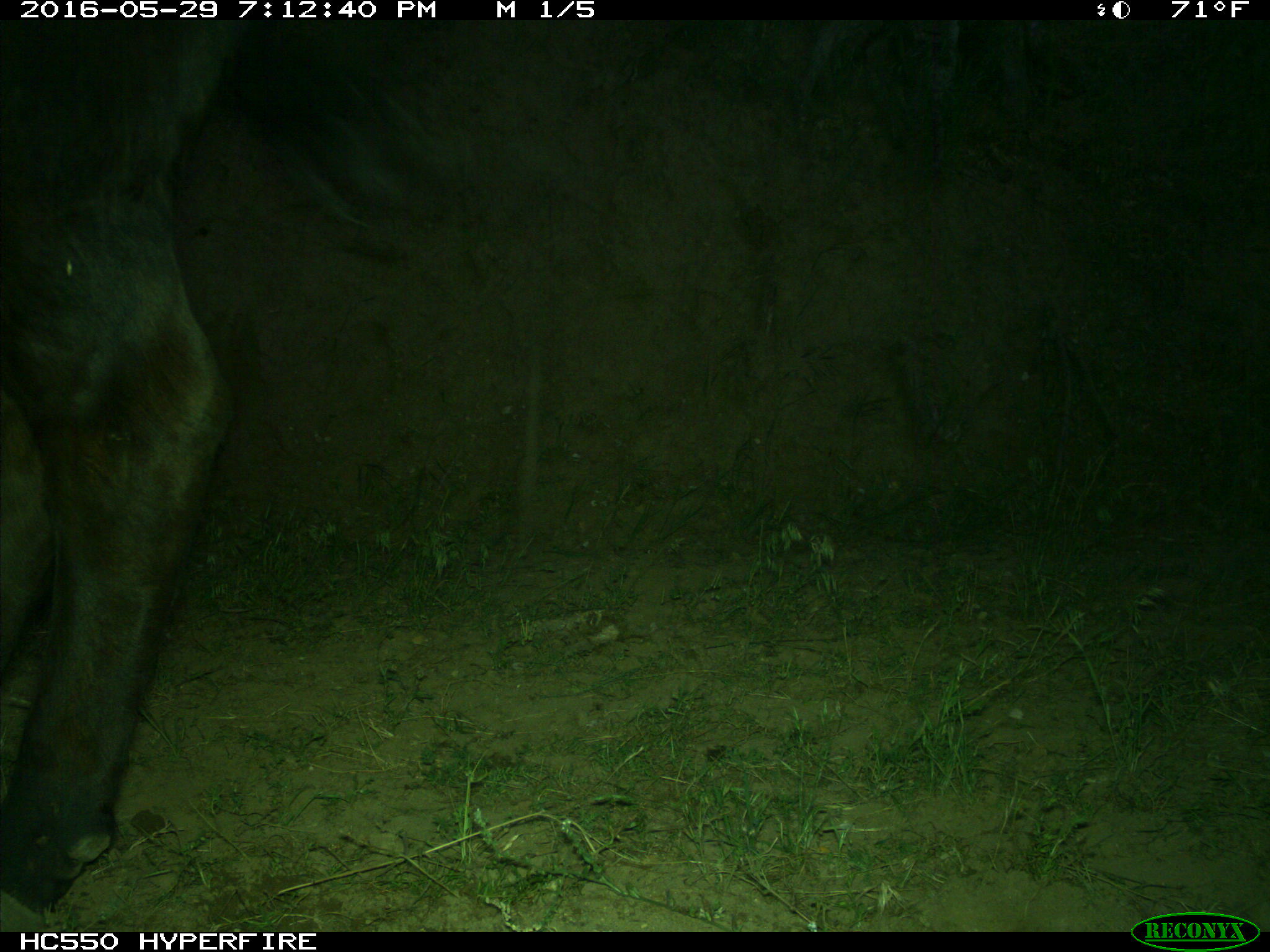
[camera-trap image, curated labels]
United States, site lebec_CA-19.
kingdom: Animalia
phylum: Chordata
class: Mammalia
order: Artiodactyla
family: Bovidae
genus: Bos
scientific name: Bos taurus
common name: domestic cow